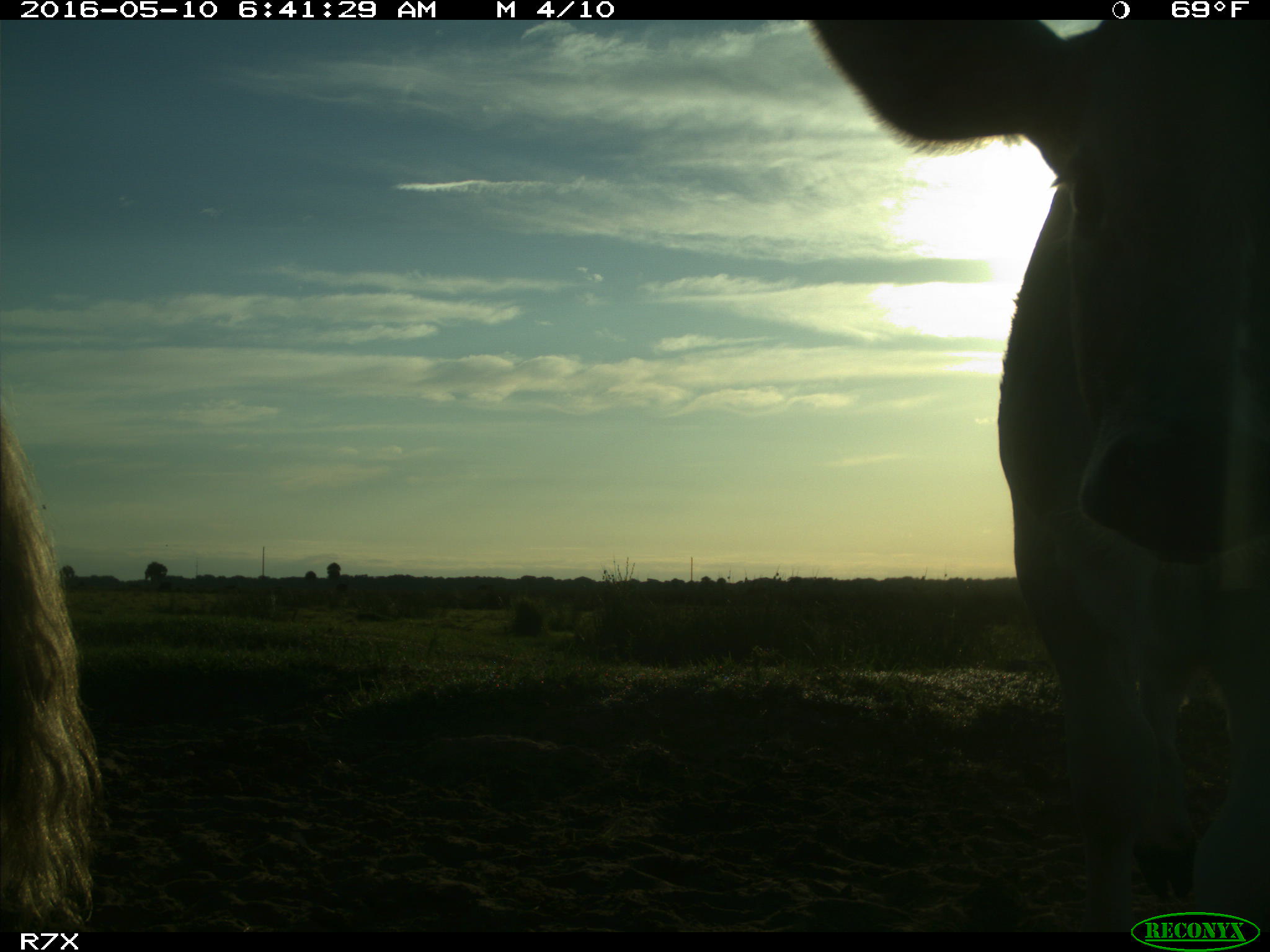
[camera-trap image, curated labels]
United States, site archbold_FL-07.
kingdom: Animalia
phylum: Chordata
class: Mammalia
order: Artiodactyla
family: Bovidae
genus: Bos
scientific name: Bos taurus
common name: domestic cow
Bos taurus (domestic cow).